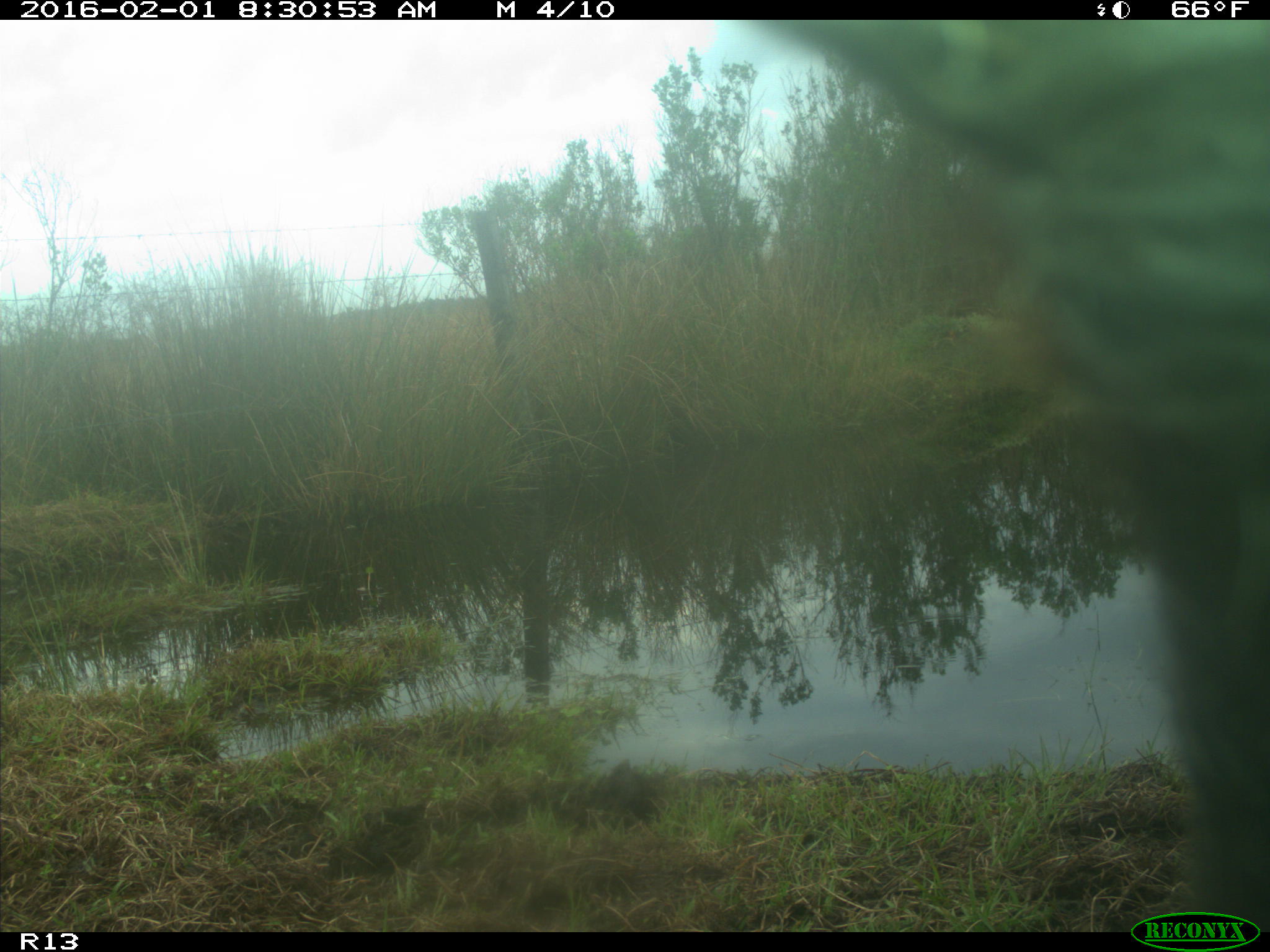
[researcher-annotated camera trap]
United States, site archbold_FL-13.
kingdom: Animalia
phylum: Chordata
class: Mammalia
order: Artiodactyla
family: Bovidae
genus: Bos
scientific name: Bos taurus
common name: domestic cow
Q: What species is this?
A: Bos taurus (domestic cow).